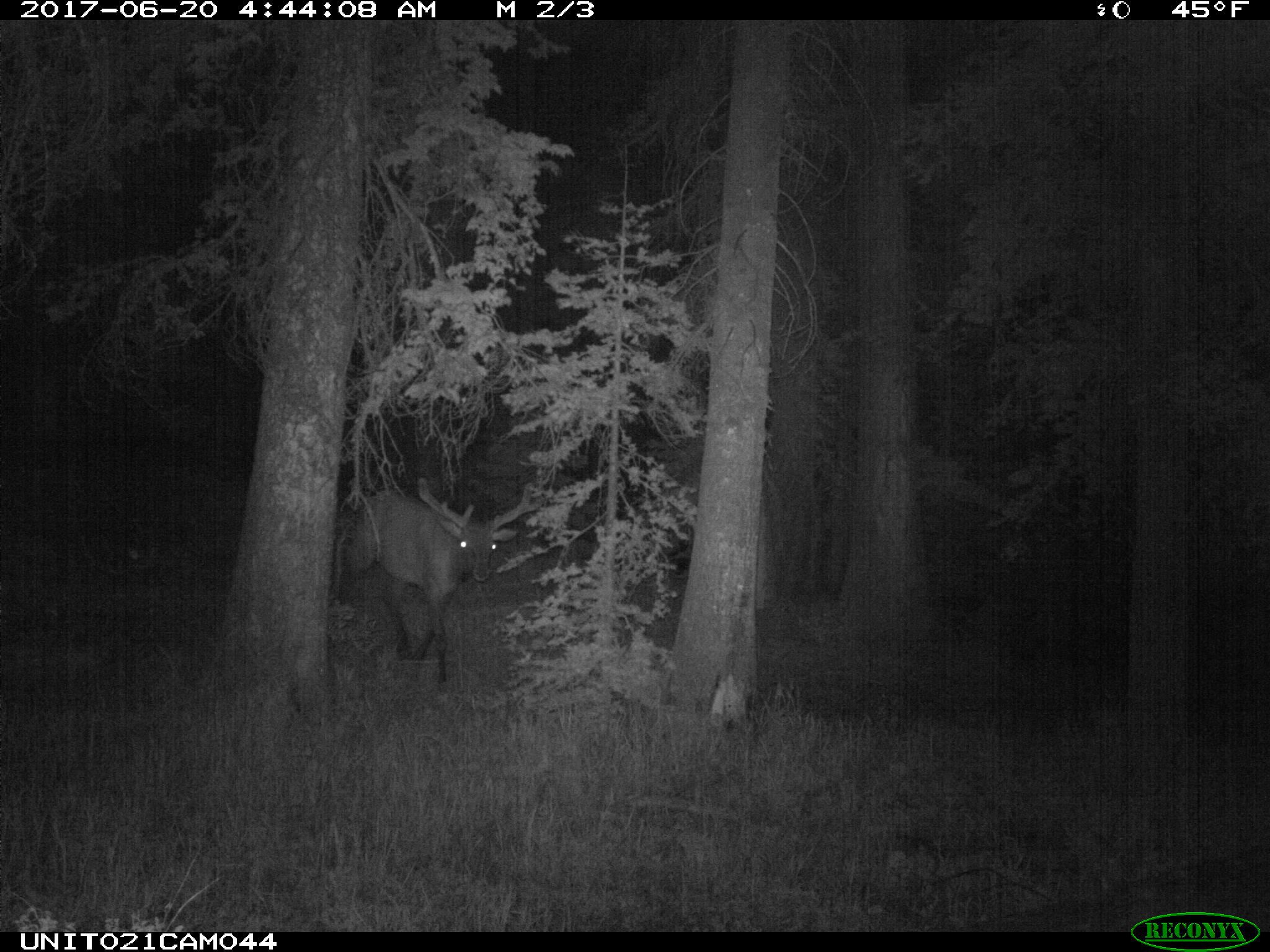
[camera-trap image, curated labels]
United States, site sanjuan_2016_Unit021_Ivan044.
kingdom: Animalia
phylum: Chordata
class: Mammalia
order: Artiodactyla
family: Cervidae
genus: Cervus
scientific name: Cervus elaphus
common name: red deer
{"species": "Cervus elaphus (red deer)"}